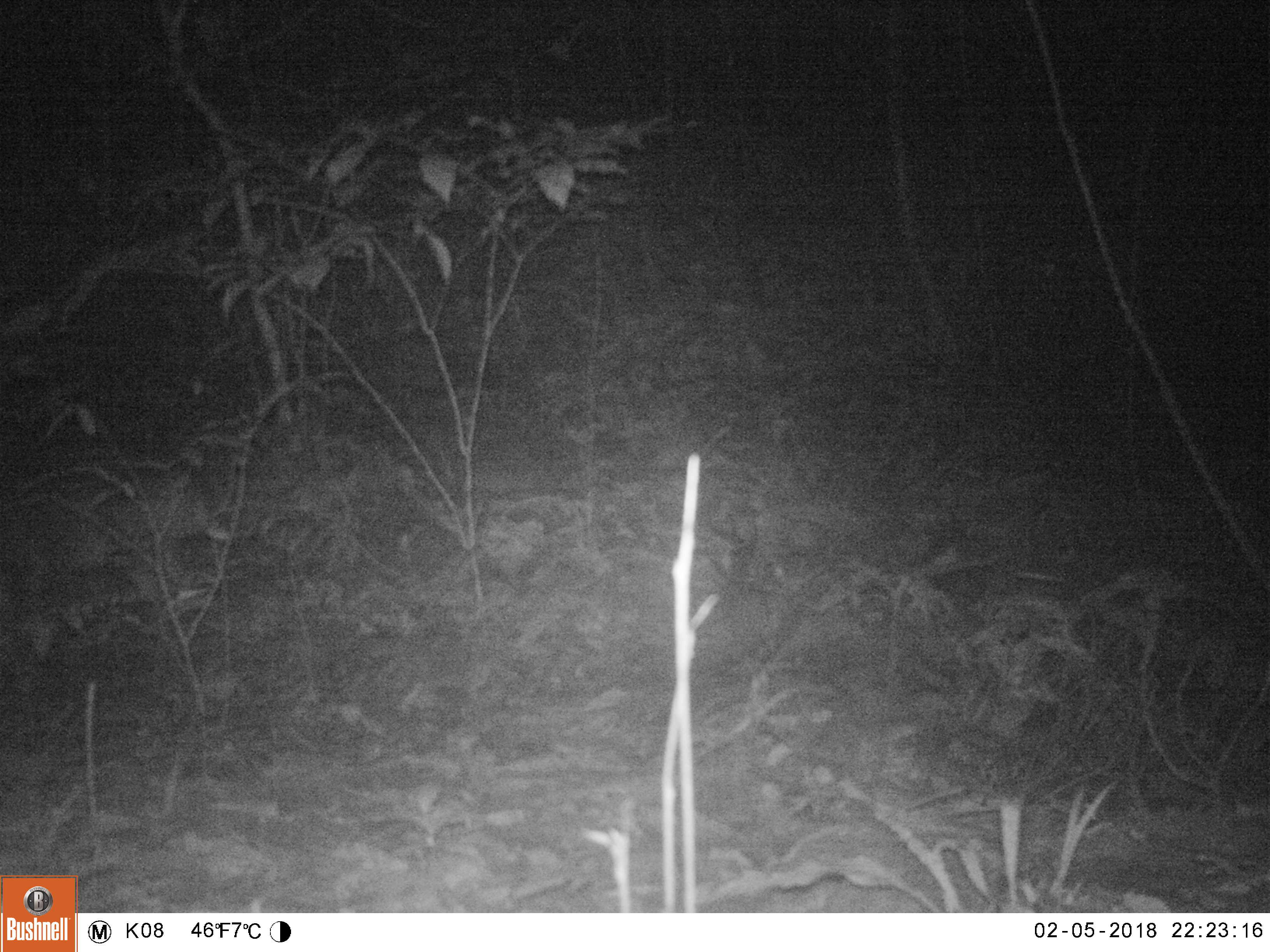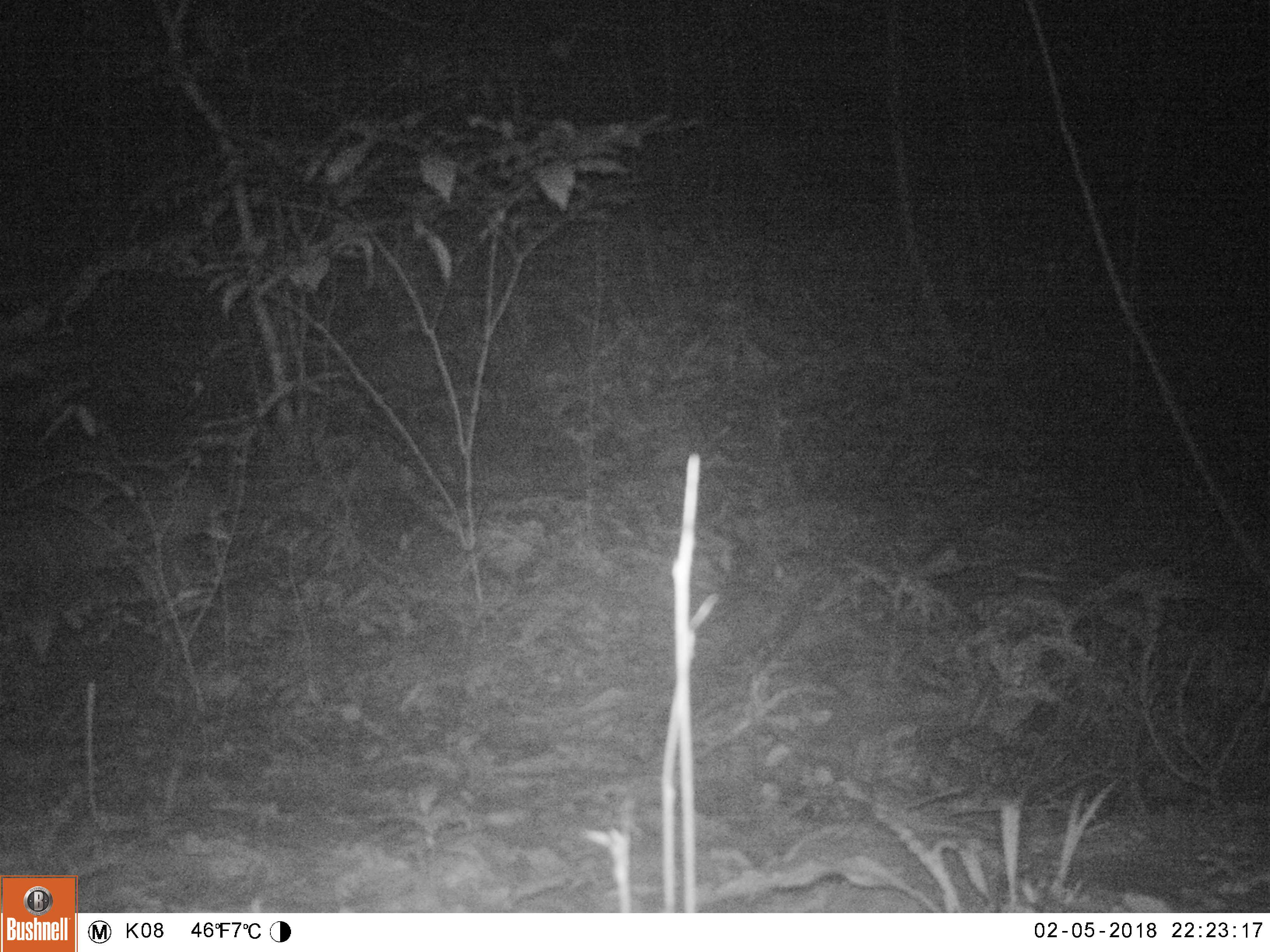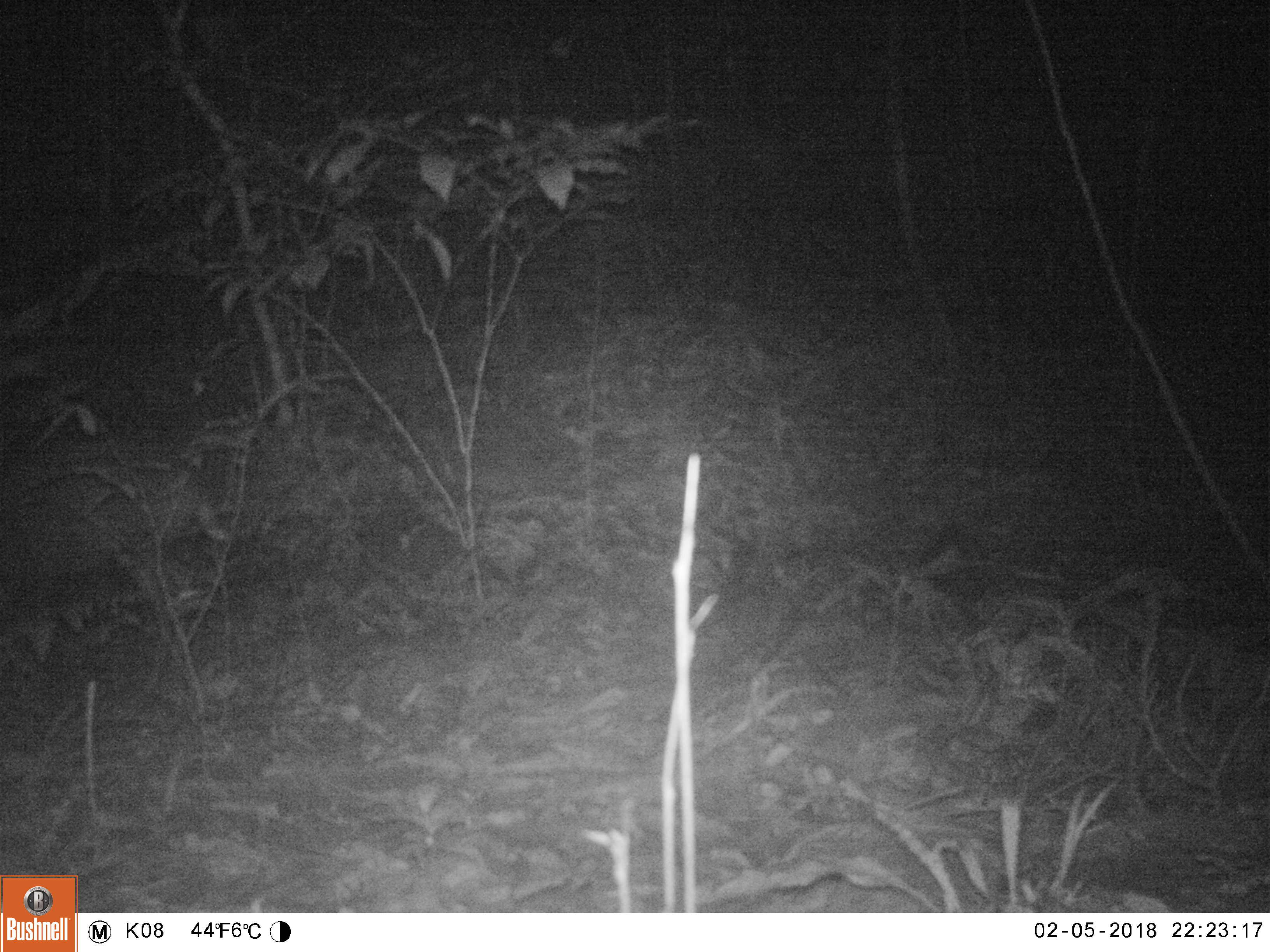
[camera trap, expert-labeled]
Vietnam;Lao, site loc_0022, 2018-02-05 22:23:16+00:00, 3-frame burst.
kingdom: Animalia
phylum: Chordata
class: Mammalia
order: Artiodactyla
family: Cervidae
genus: Muntiacus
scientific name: Muntiacus vuquangensis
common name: large-antlered muntjac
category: large antlered muntjac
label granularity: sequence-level